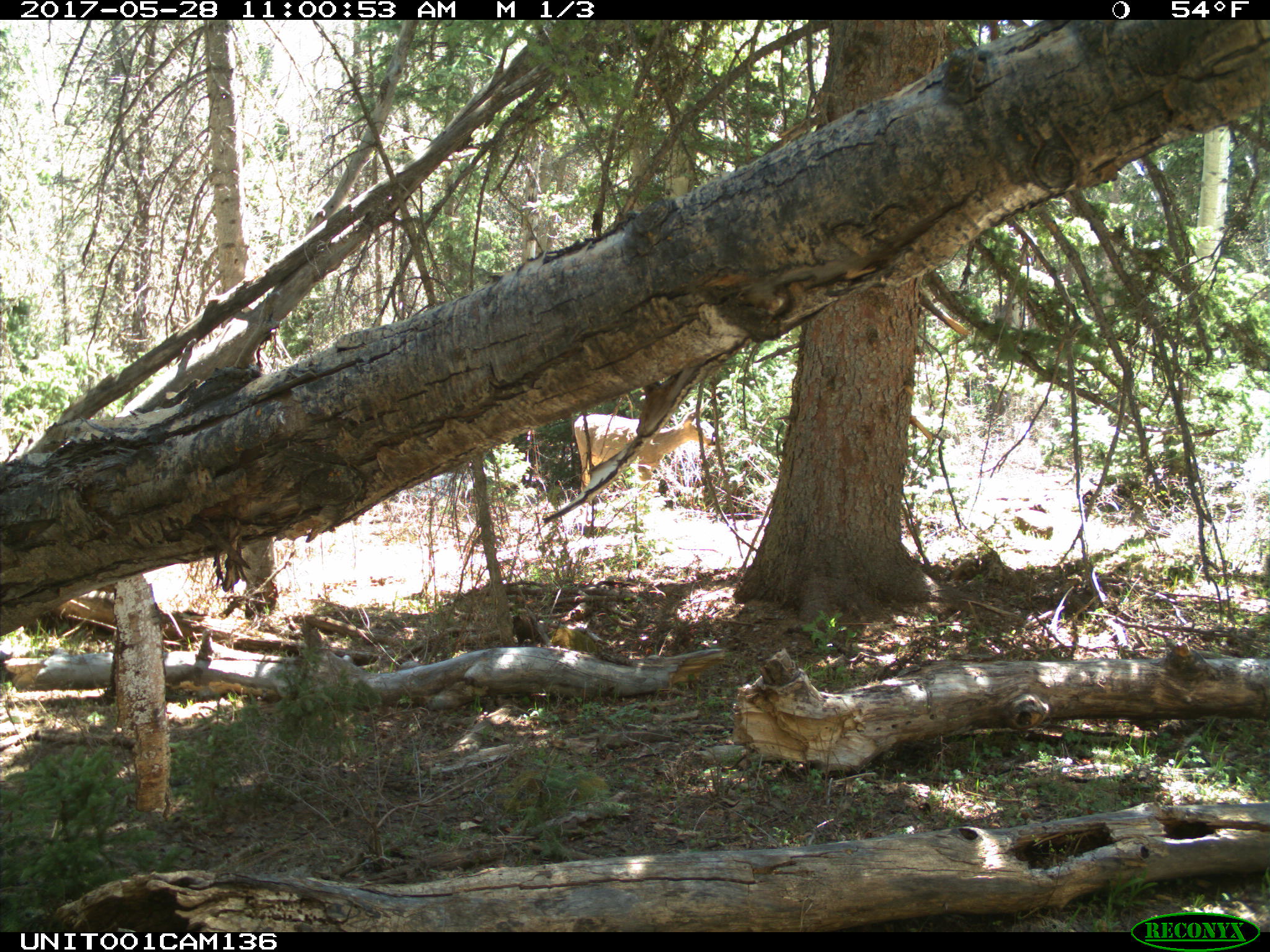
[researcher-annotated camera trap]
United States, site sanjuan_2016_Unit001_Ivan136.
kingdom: Animalia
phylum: Chordata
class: Mammalia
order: Artiodactyla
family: Cervidae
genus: Odocoileus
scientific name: Odocoileus hemionus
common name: mule deer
Odocoileus hemionus (mule deer).